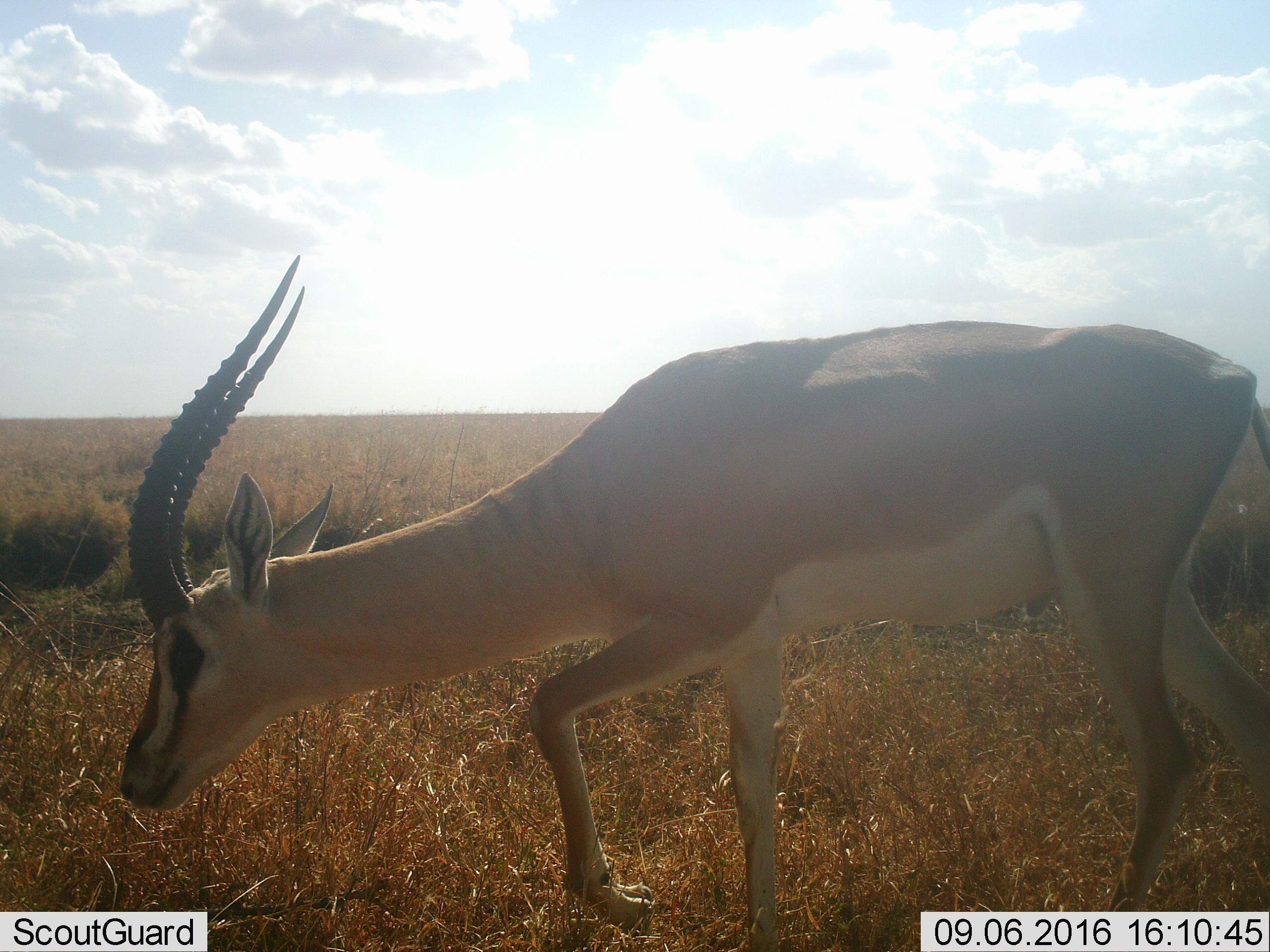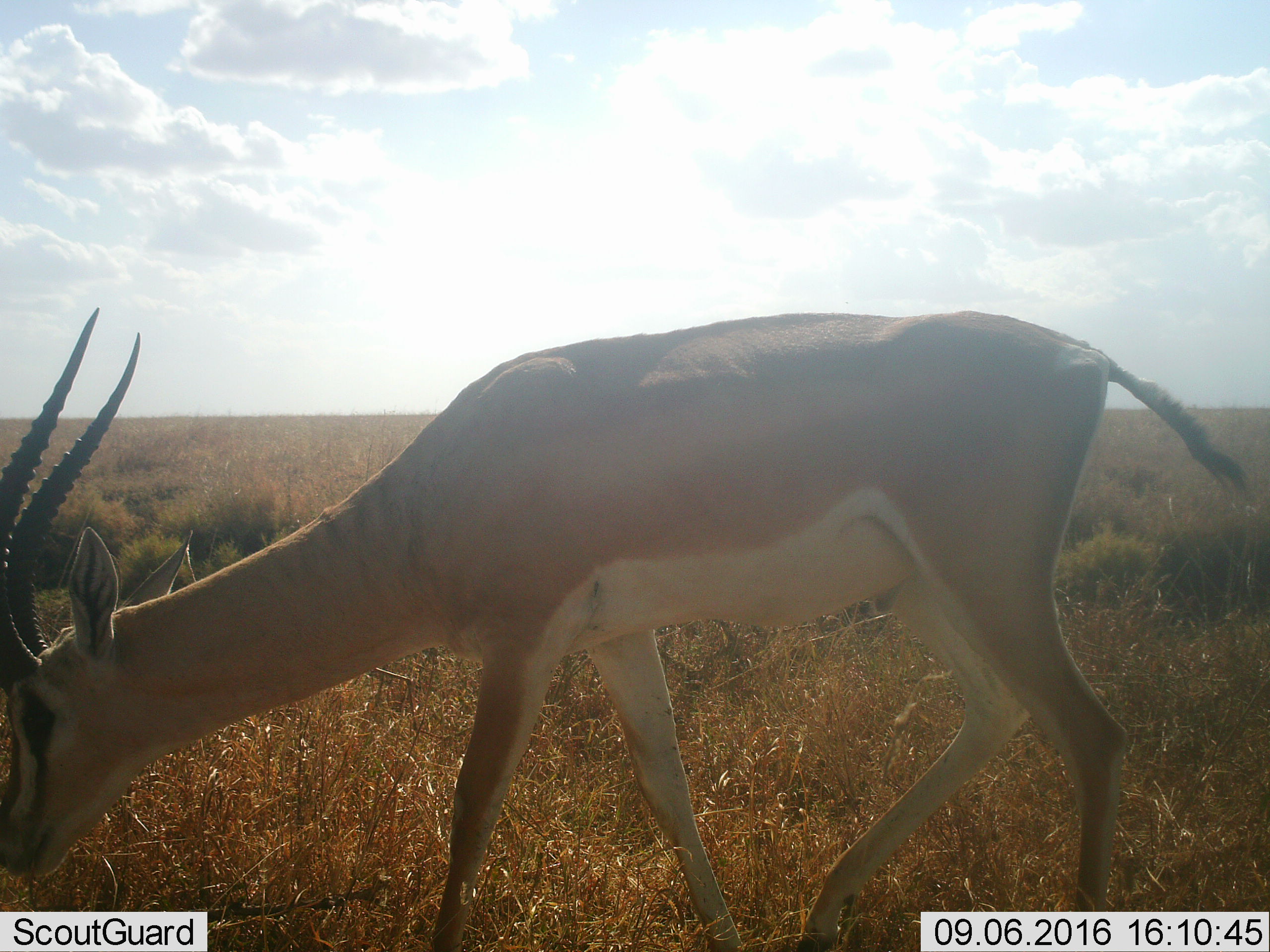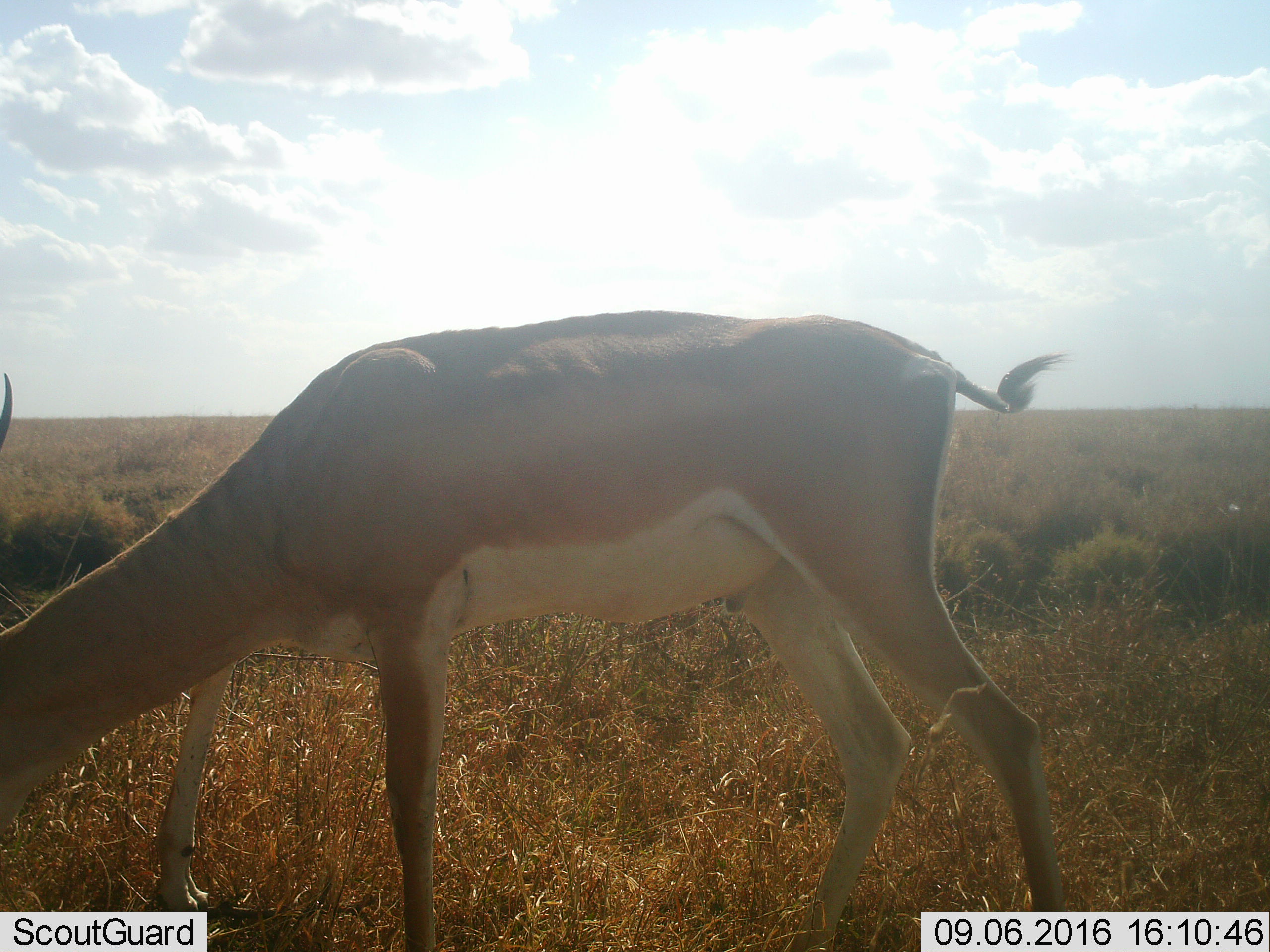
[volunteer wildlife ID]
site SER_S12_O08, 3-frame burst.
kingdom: Animalia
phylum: Chordata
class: Mammalia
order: Artiodactyla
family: Bovidae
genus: Nanger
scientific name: Nanger granti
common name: grant's gazelle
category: gazellegrants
Gazellegrants (grant's gazelle) (Nanger granti), count 1. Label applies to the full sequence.